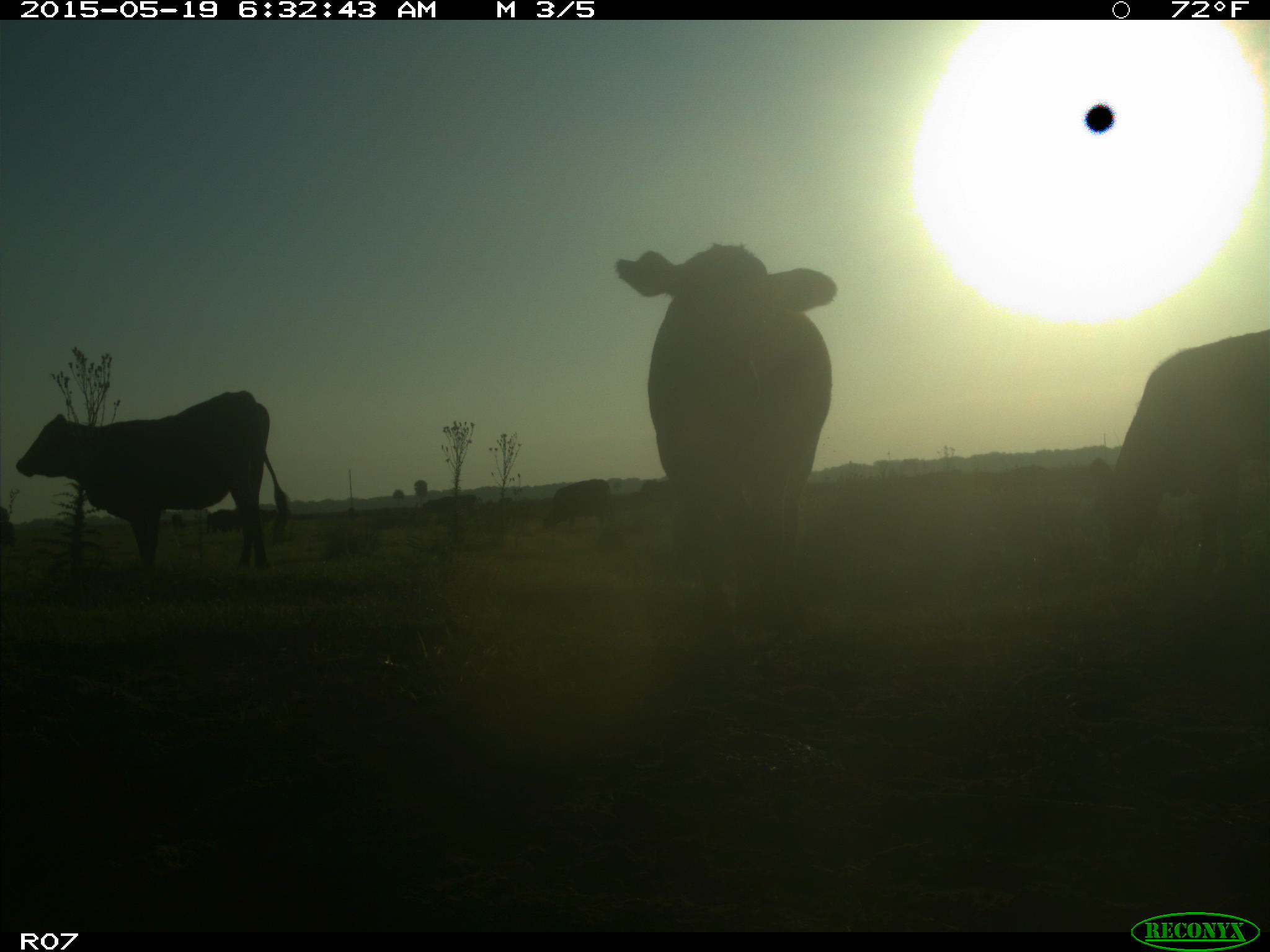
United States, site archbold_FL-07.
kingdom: Animalia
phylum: Chordata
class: Mammalia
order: Artiodactyla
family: Bovidae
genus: Bos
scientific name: Bos taurus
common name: domestic cow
Bos taurus (domestic cow).